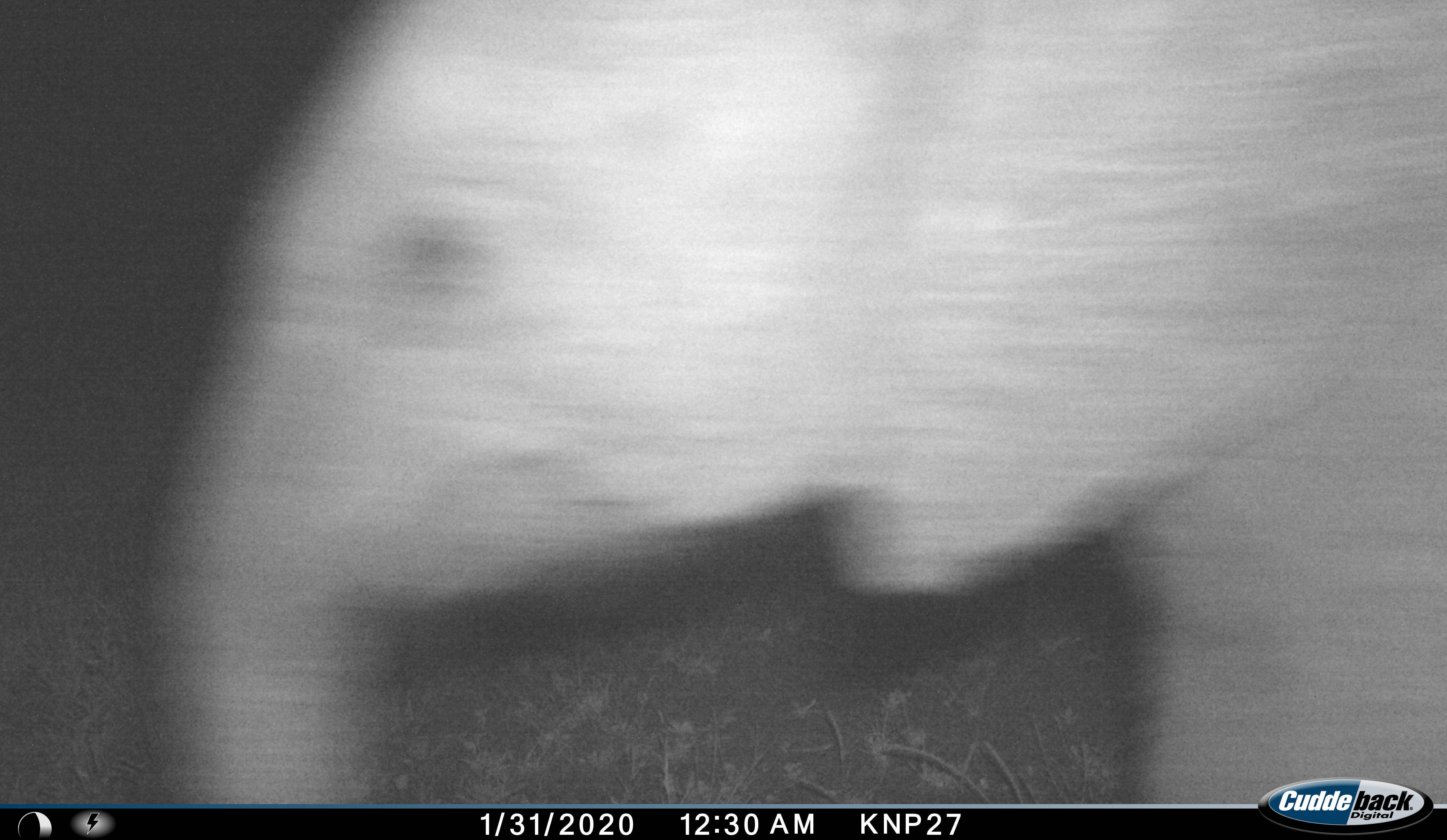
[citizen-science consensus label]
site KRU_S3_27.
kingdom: Animalia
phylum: Chordata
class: Mammalia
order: Proboscidea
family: Elephantidae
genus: Loxodonta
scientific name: Loxodonta africana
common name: african bush elephant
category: elephant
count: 1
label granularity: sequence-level